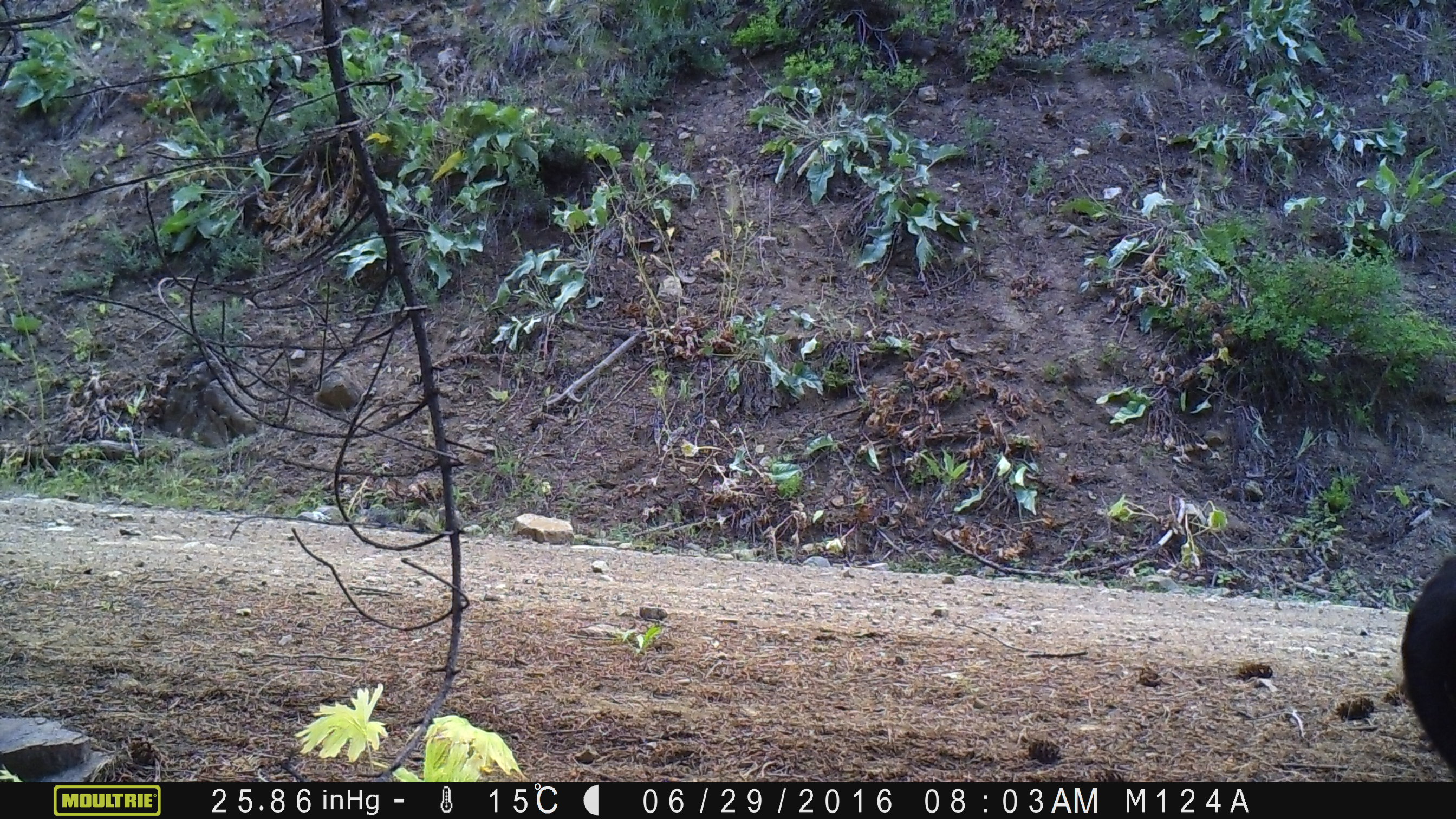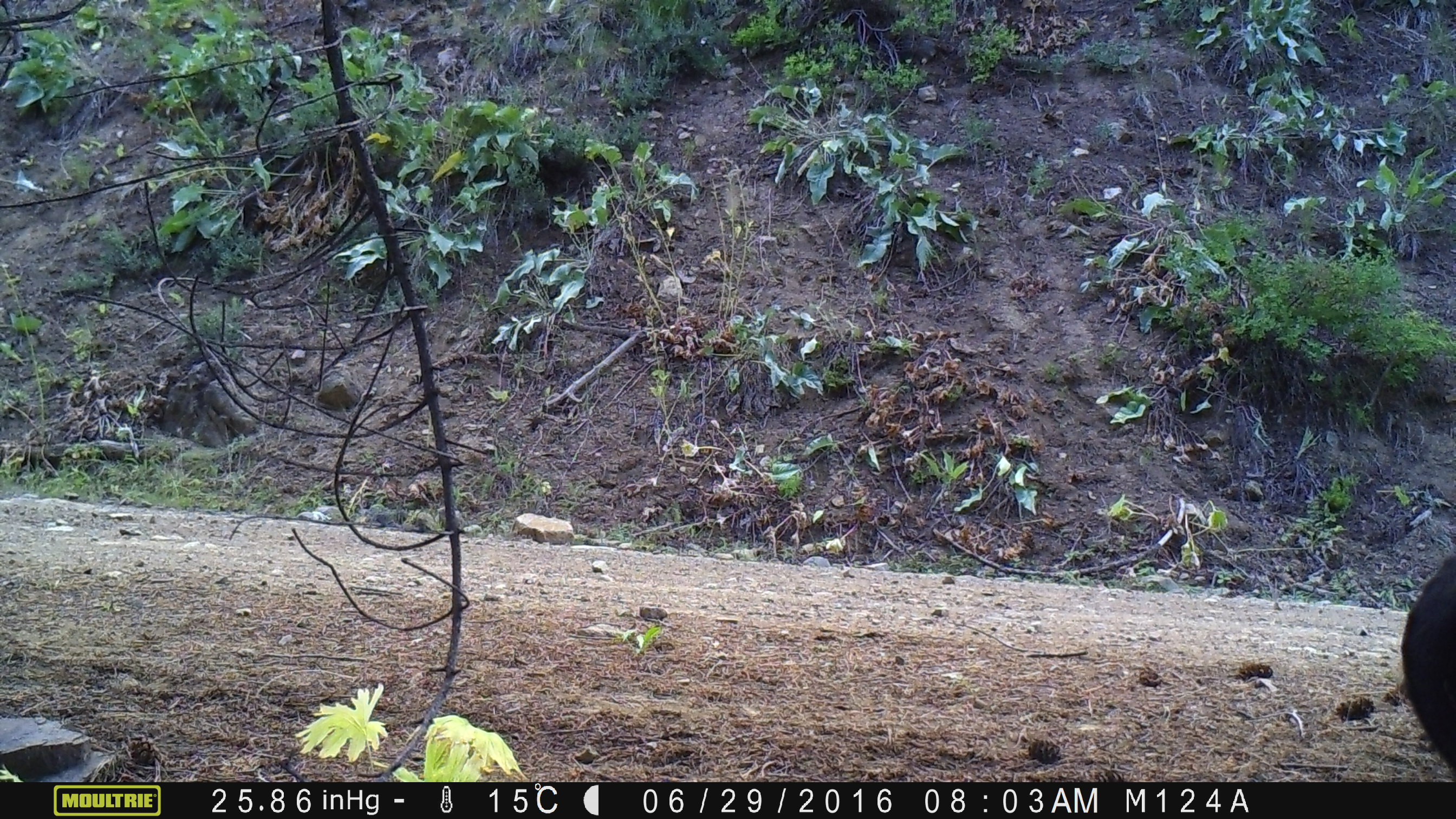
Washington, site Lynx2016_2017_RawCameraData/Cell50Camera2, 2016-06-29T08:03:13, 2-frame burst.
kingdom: Animalia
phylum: Chordata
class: Mammalia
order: Artiodactyla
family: Bovidae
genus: Bos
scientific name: Bos taurus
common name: domestic cattle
Domestic cattle (Bos taurus). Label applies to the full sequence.